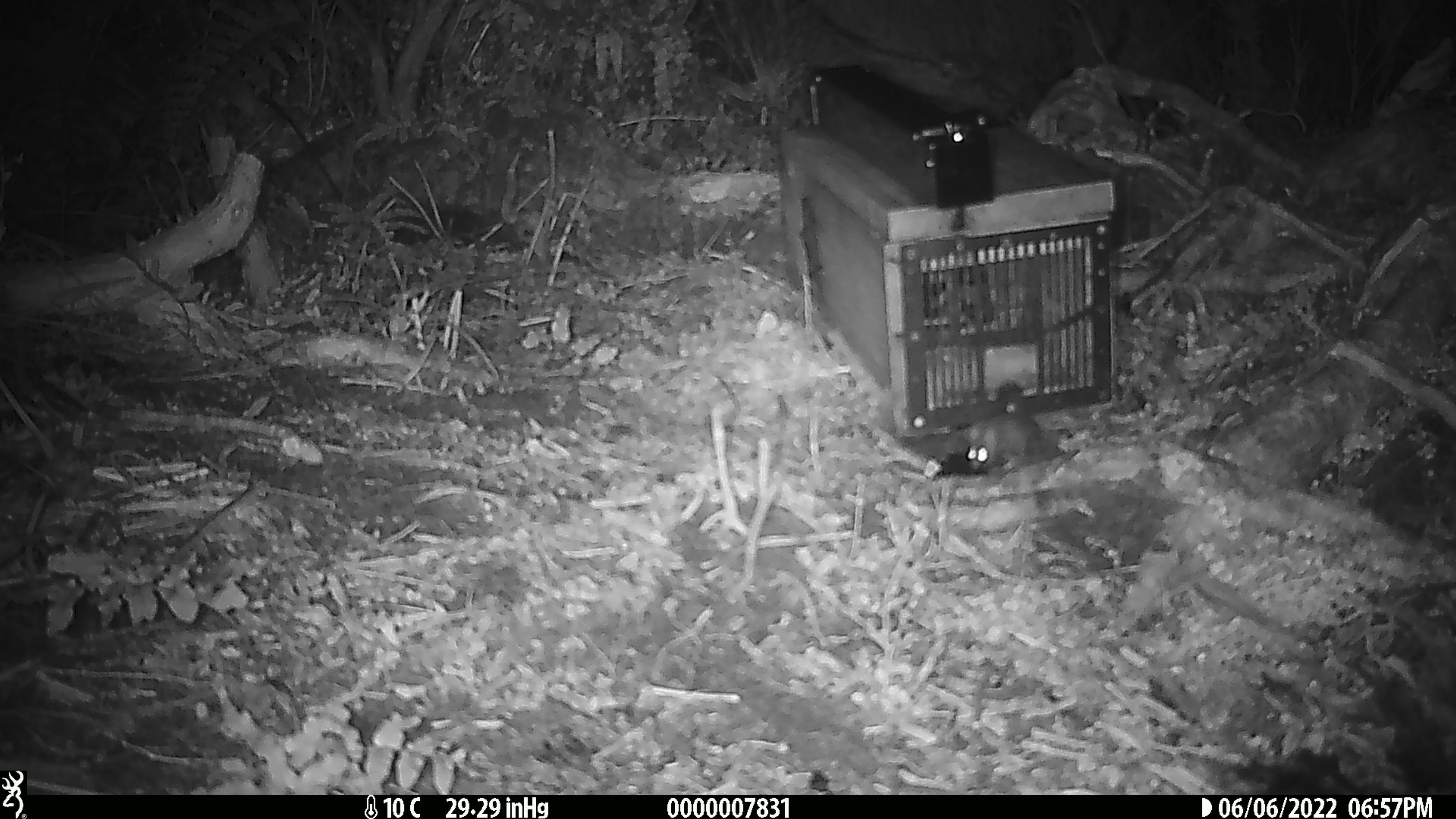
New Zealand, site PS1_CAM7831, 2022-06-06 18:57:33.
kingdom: Animalia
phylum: Chordata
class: Mammalia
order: Rodentia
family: Muridae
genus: Mus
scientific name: Mus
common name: mouse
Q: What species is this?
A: Mouse (Mus).